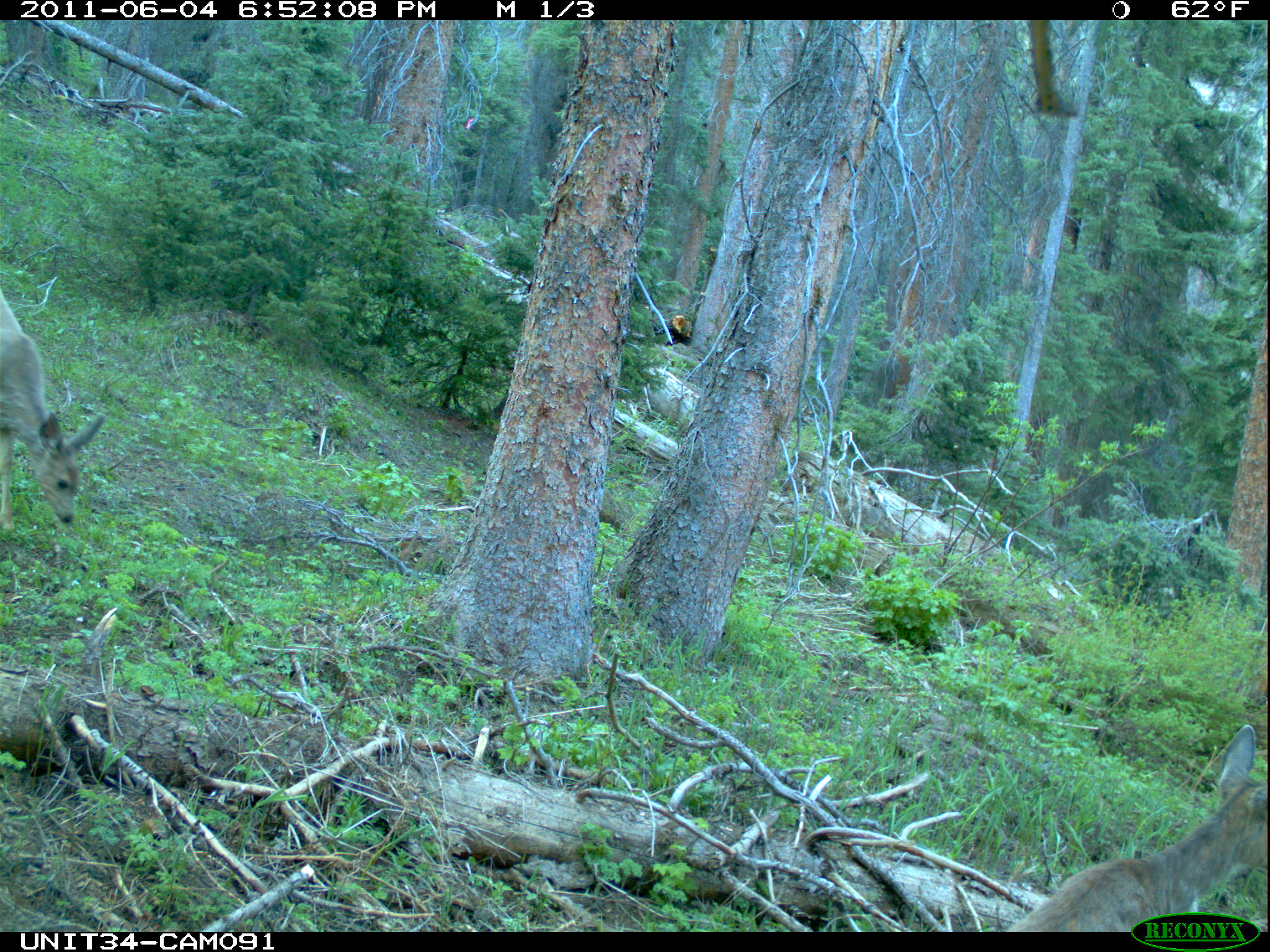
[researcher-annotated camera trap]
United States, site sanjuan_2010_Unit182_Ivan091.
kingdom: Animalia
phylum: Chordata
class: Mammalia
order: Artiodactyla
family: Cervidae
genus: Odocoileus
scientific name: Odocoileus hemionus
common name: mule deer